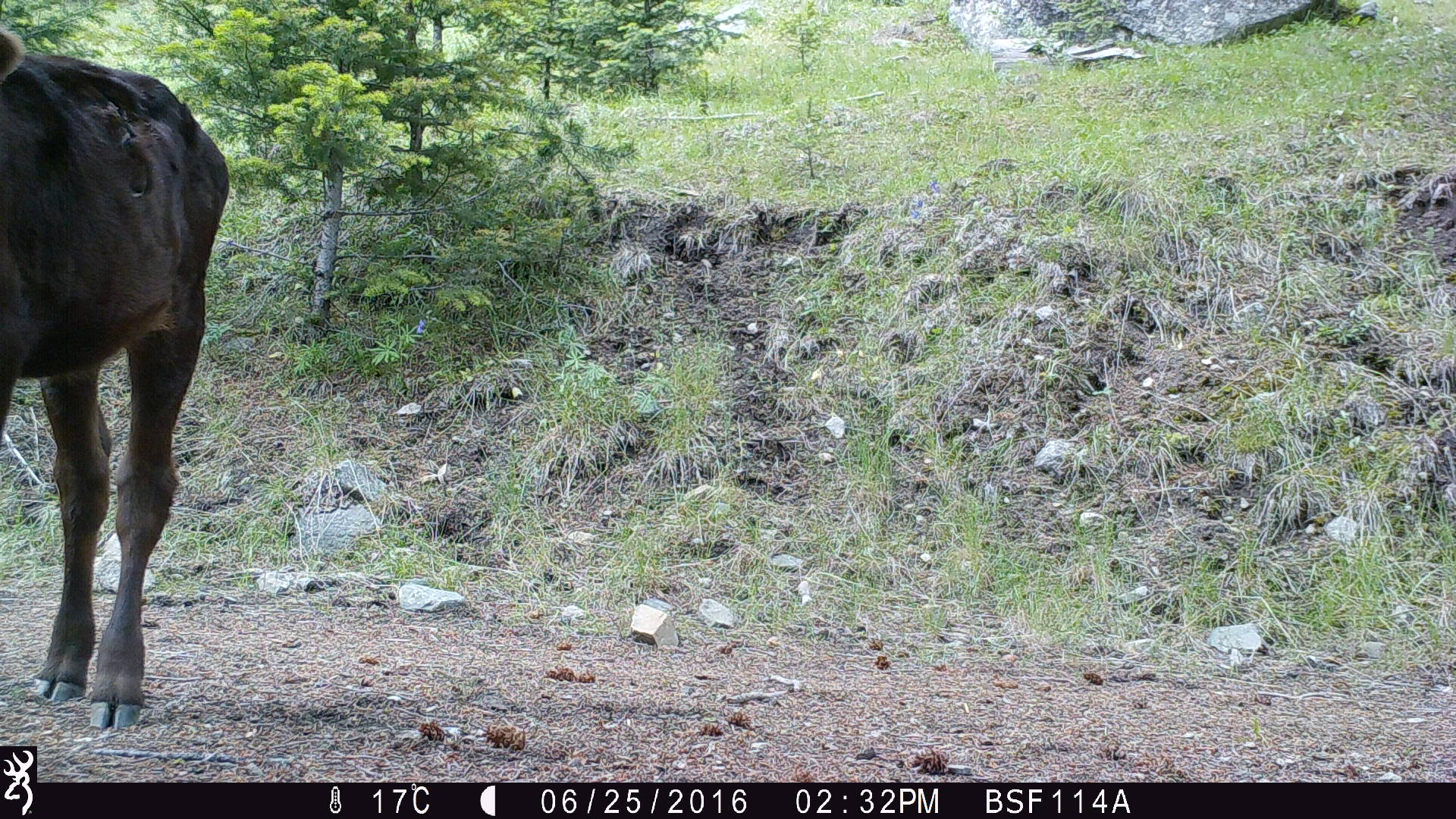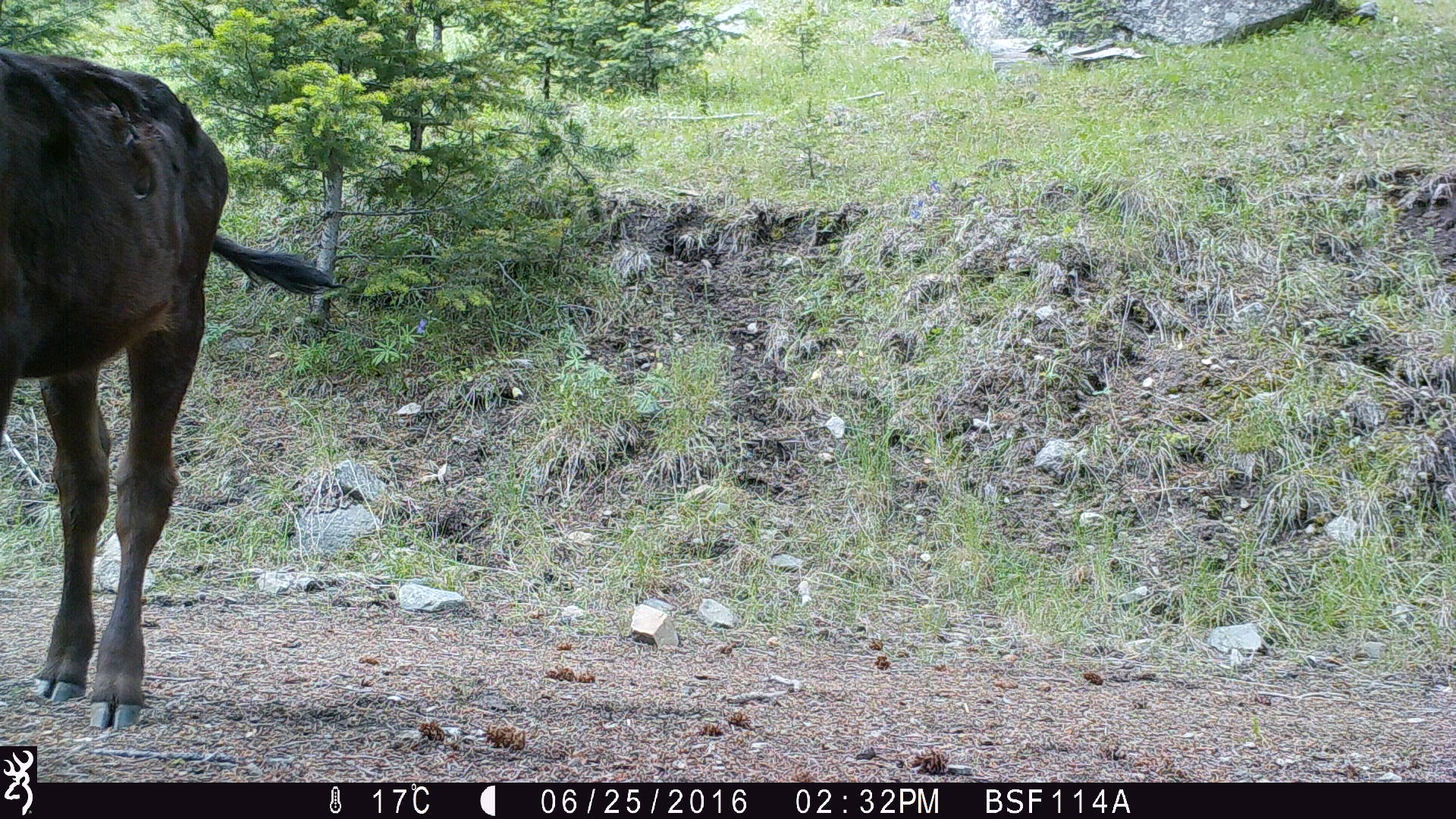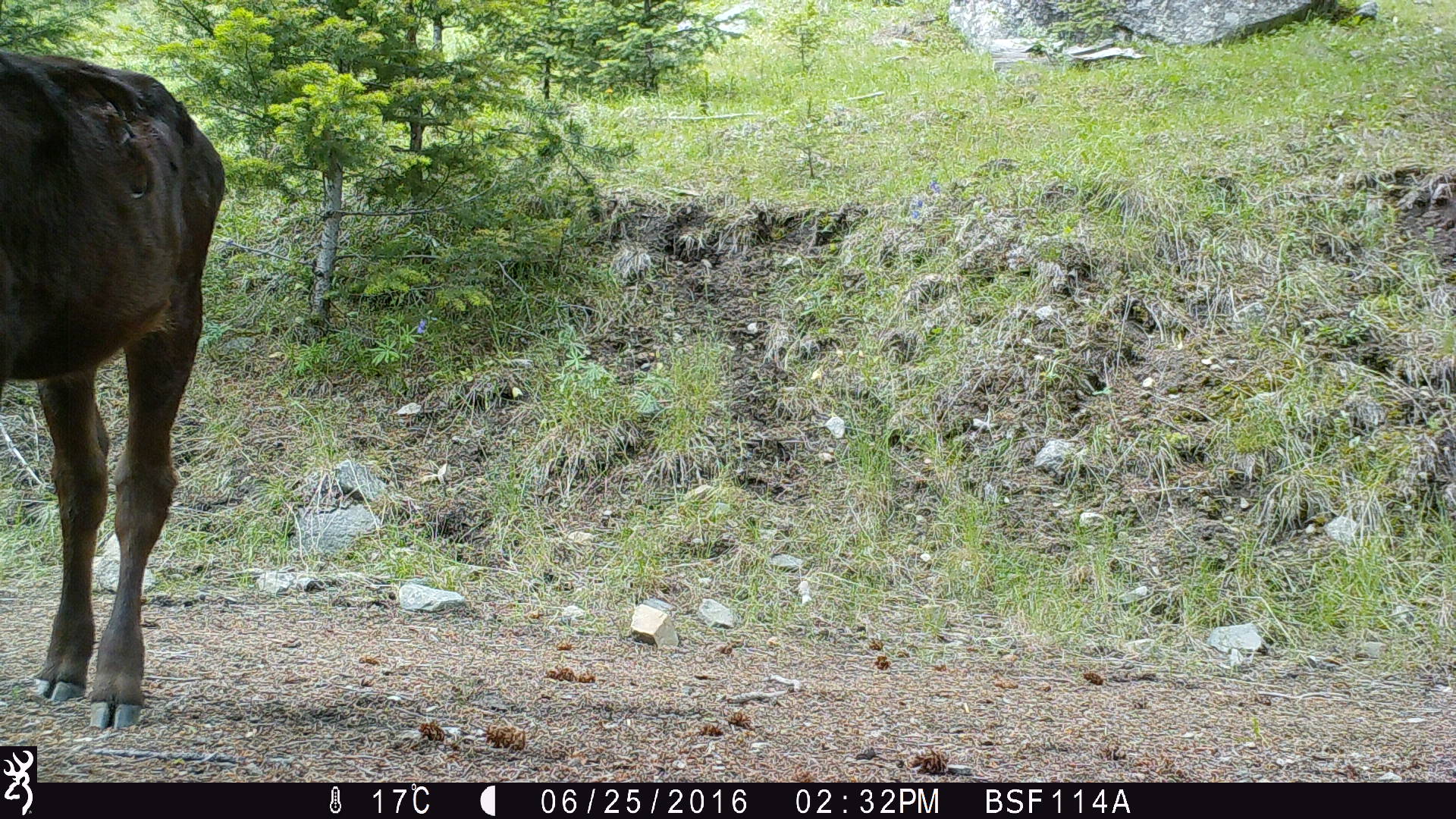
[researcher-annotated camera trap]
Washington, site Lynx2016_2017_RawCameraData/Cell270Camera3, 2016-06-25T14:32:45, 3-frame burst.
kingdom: Animalia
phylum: Chordata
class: Mammalia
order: Artiodactyla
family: Bovidae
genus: Bos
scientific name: Bos taurus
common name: domestic cattle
Domestic cattle (Bos taurus). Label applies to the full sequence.